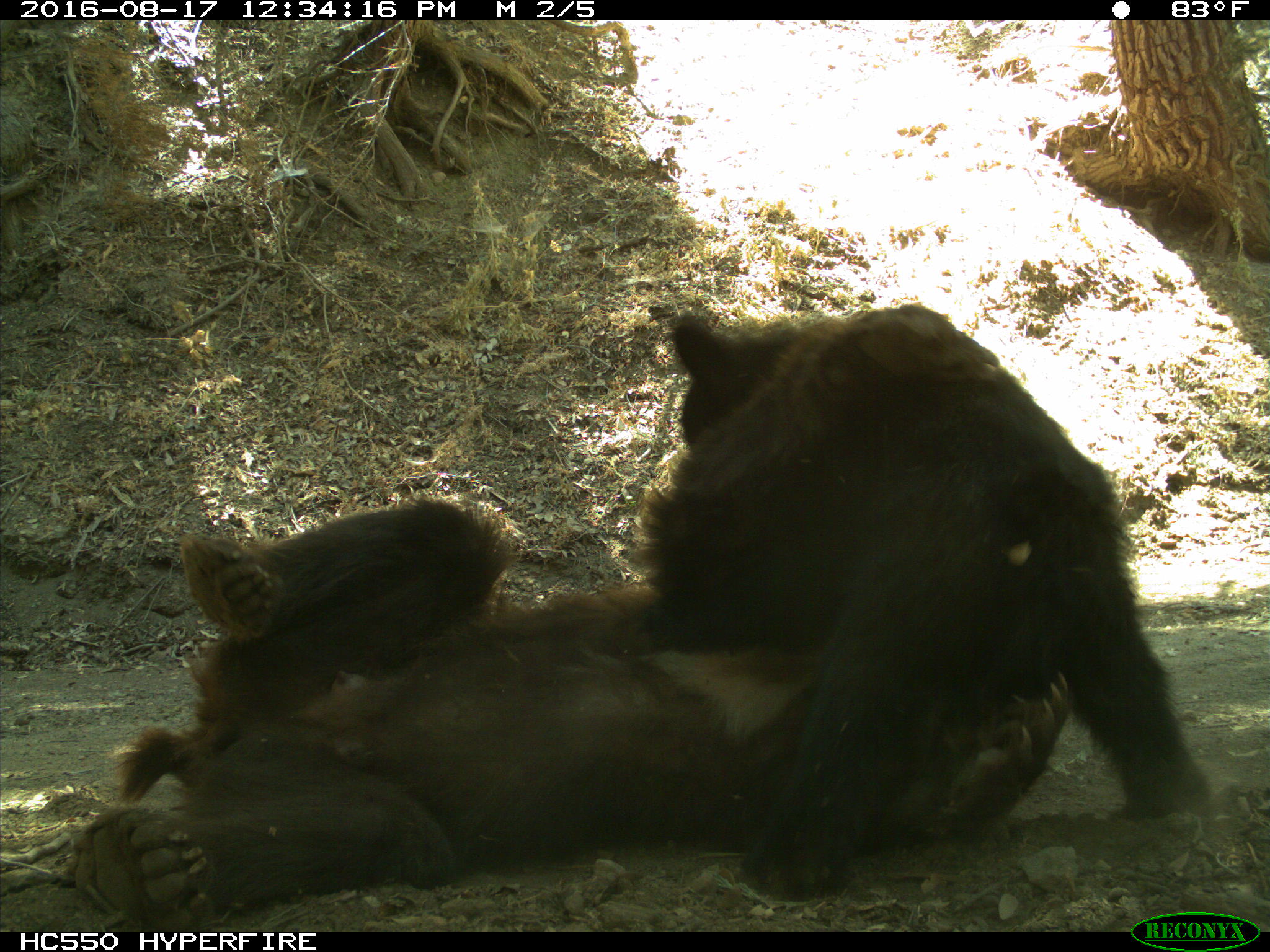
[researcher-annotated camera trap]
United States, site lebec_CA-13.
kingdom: Animalia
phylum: Chordata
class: Mammalia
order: Carnivora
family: Ursidae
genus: Ursus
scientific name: Ursus americanus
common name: american black bear